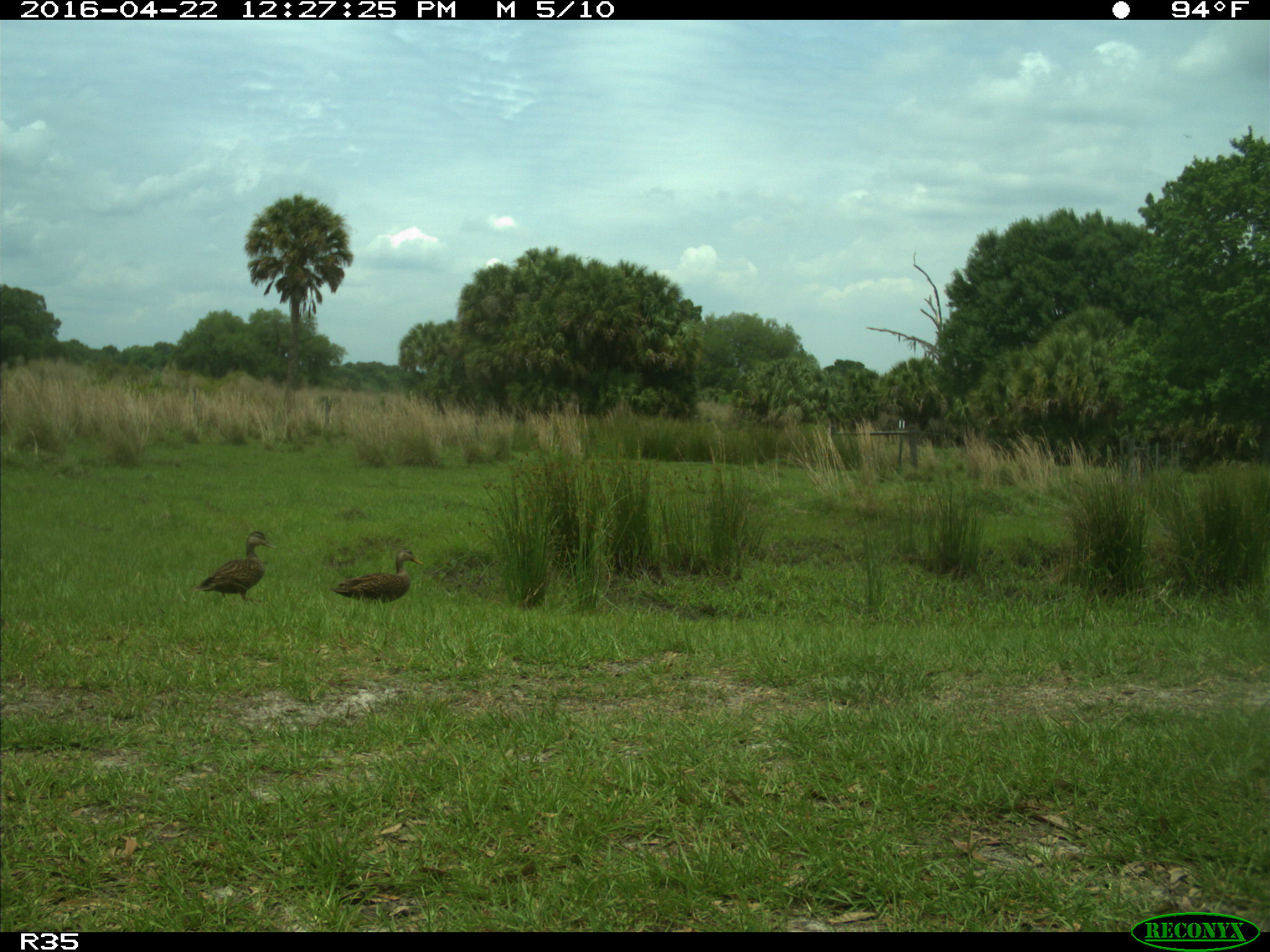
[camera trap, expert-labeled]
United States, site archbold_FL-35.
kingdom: Animalia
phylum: Chordata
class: Aves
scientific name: Aves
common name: birds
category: unidentified bird